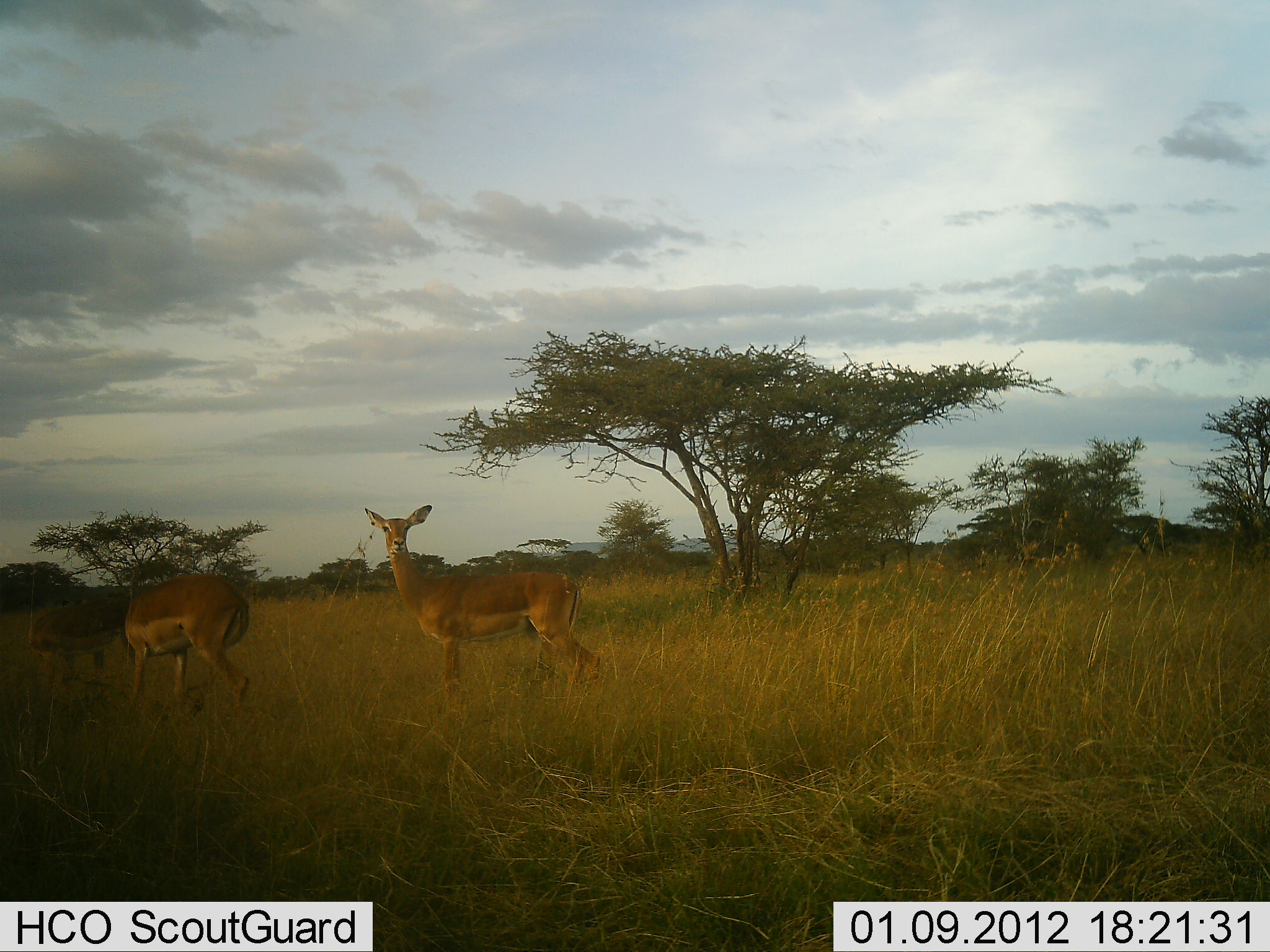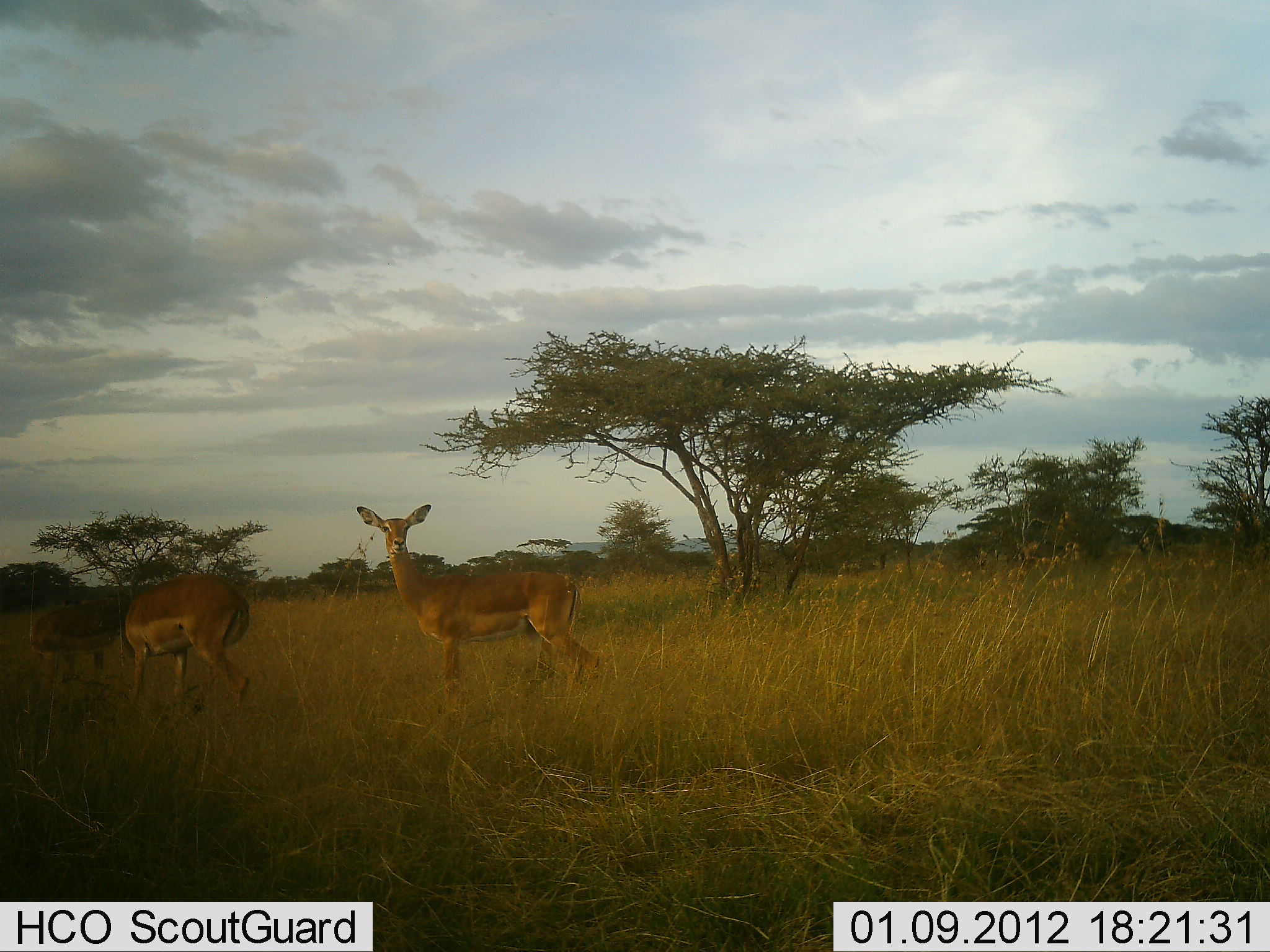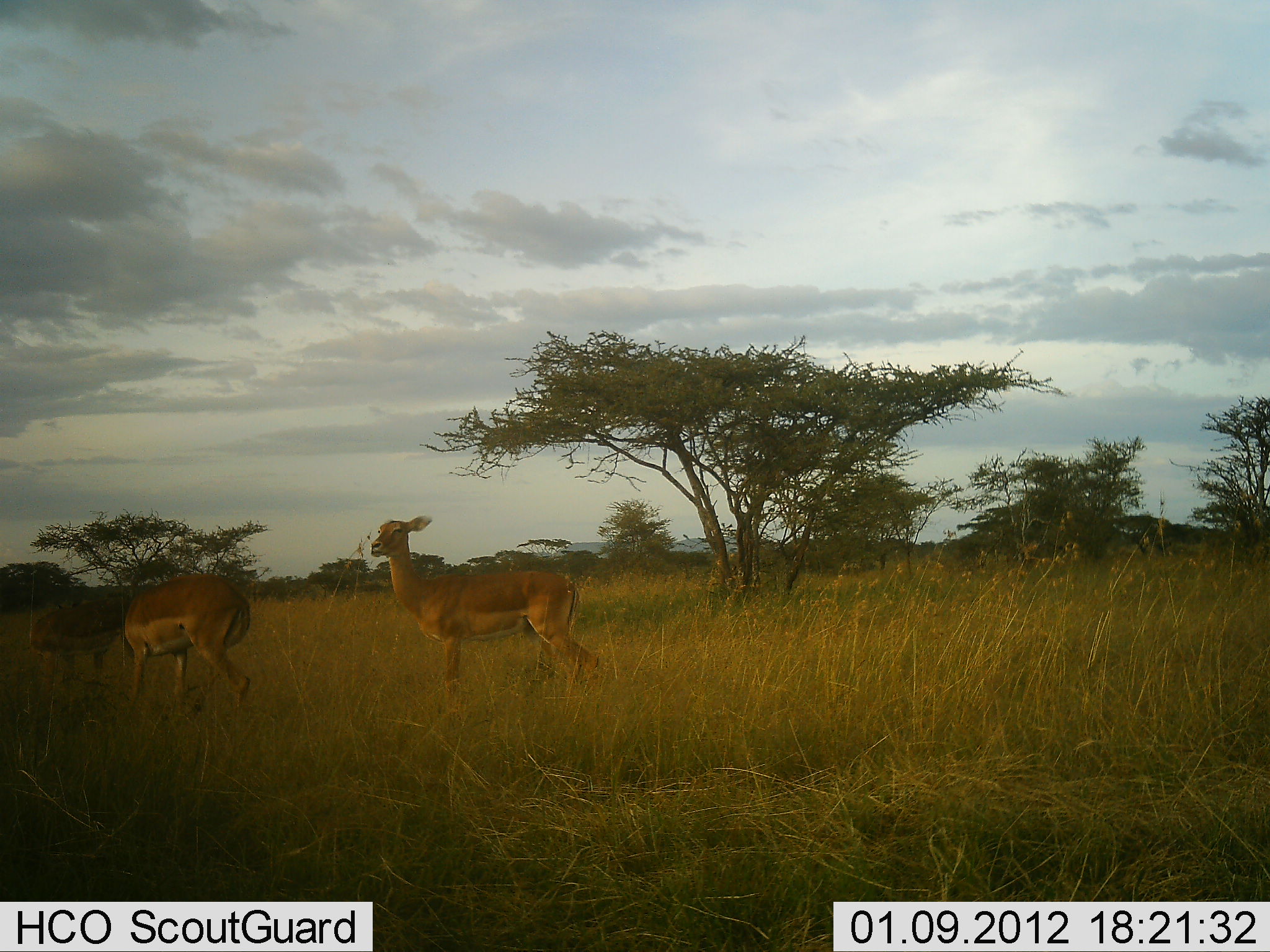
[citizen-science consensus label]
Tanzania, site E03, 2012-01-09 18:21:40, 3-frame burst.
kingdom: Animalia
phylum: Chordata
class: Mammalia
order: Artiodactyla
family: Bovidae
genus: Aepyceros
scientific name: Aepyceros melampus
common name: impala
Impala (Aepyceros melampus), count 3. Behavior (volunteer vote fractions): standing 100%, resting 0%, moving 0%, interacting 0%. Young present (vote fraction): 0%. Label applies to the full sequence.